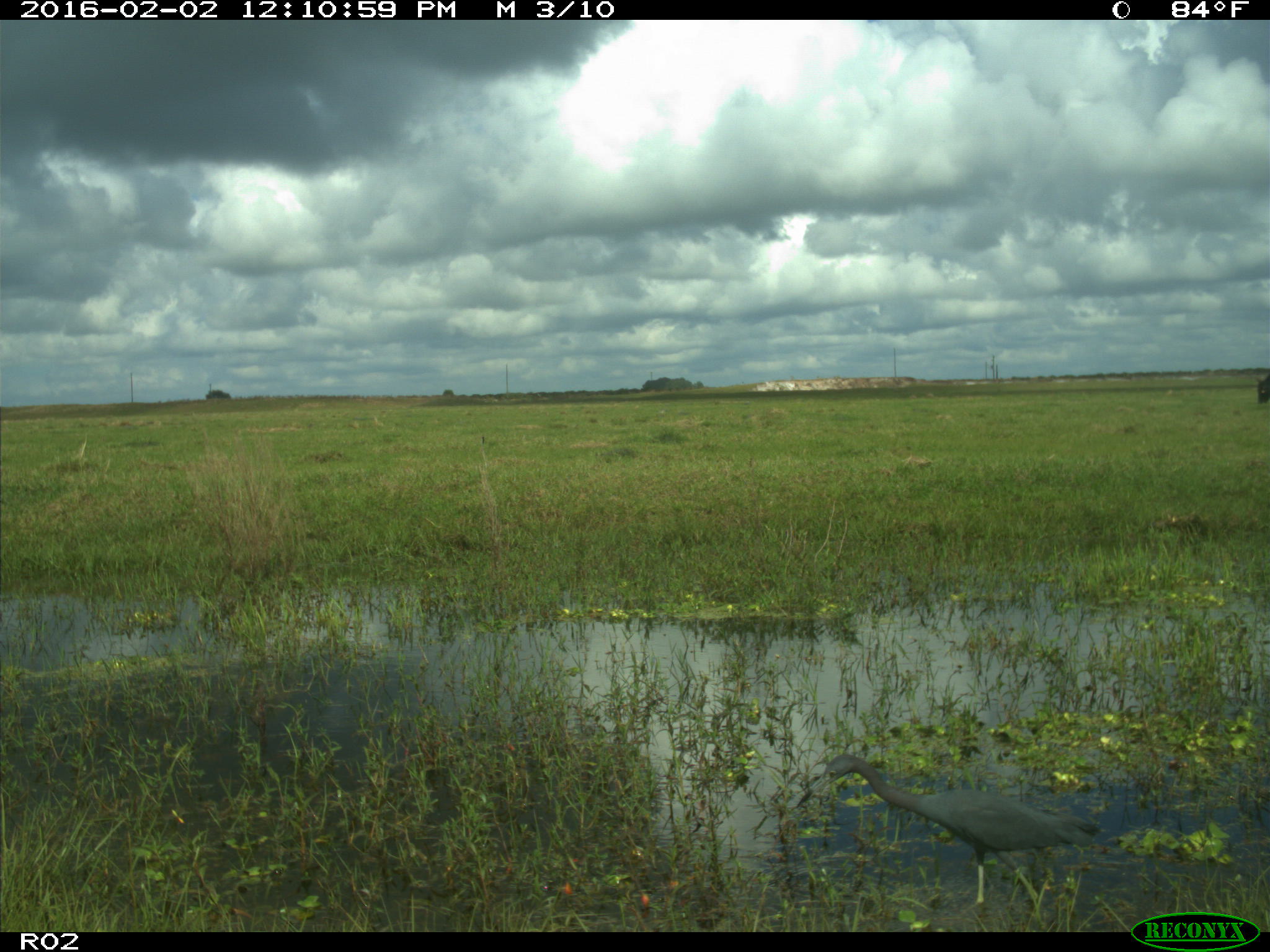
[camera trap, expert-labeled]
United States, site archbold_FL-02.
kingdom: Animalia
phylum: Chordata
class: Aves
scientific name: Aves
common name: birds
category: unidentified bird